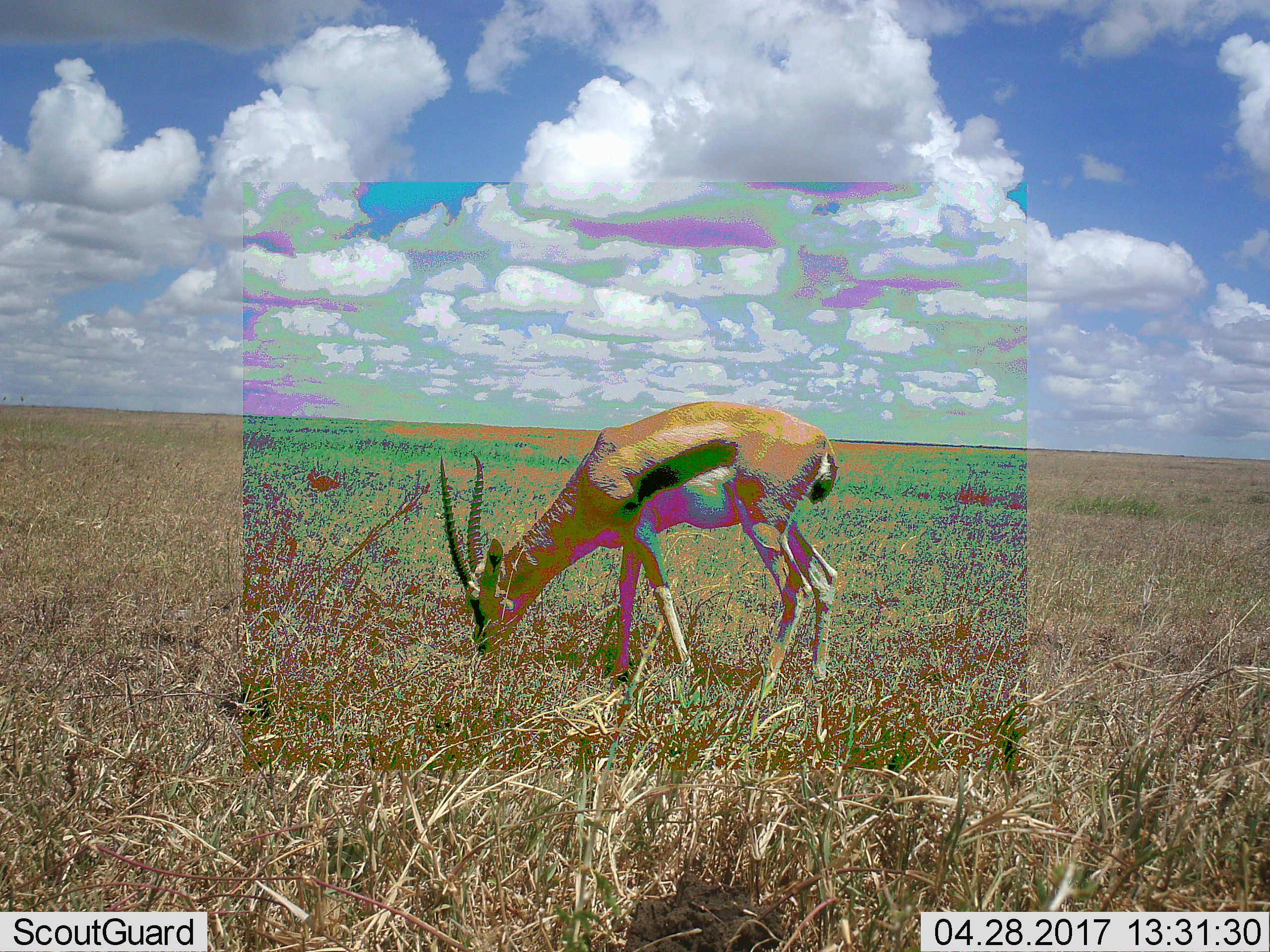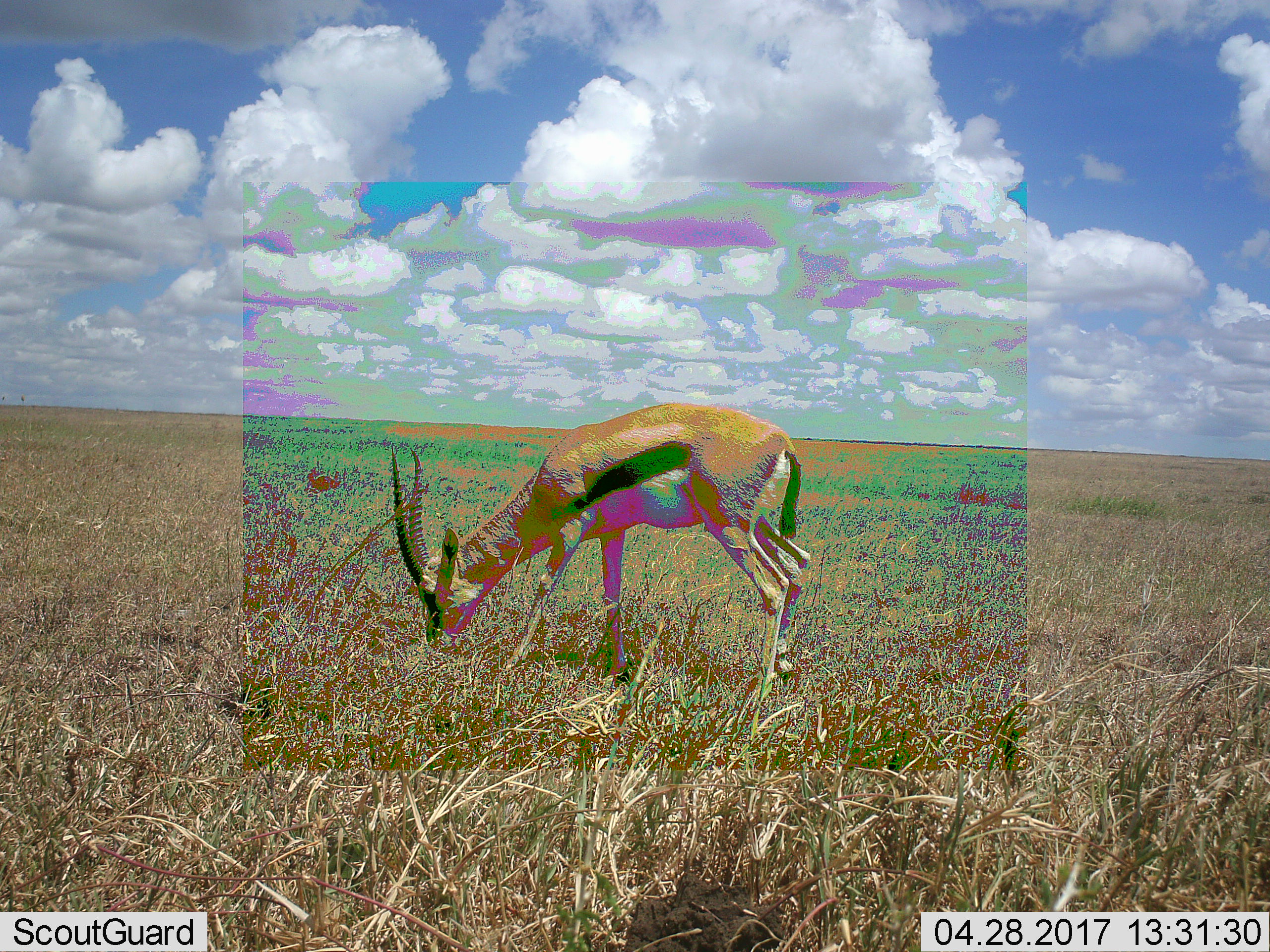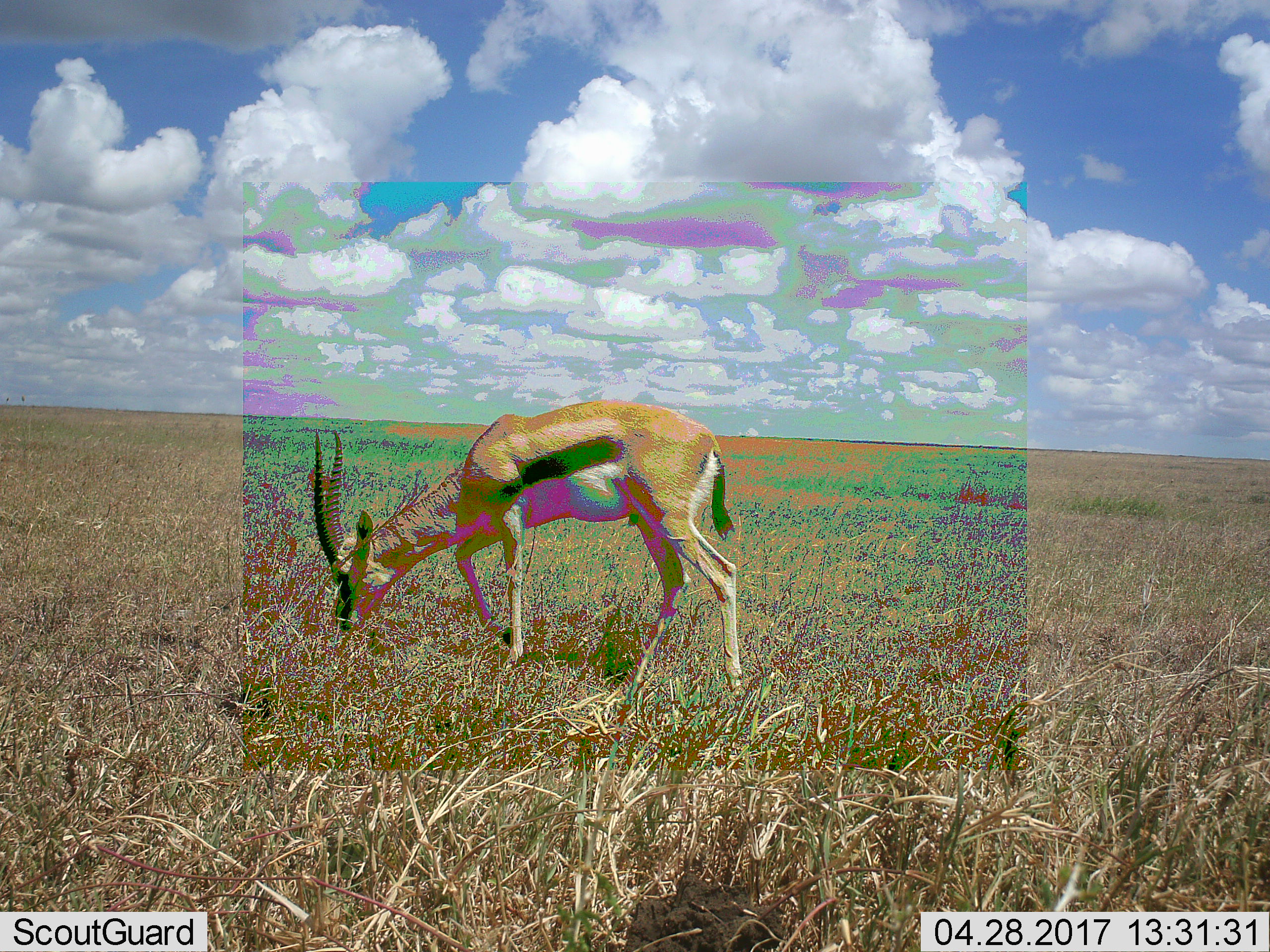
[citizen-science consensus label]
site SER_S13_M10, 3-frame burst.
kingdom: Animalia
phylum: Chordata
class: Mammalia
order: Artiodactyla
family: Bovidae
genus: Eudorcas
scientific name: Eudorcas thomsonii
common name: thomson's gazelle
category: gazellethomsons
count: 1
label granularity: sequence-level